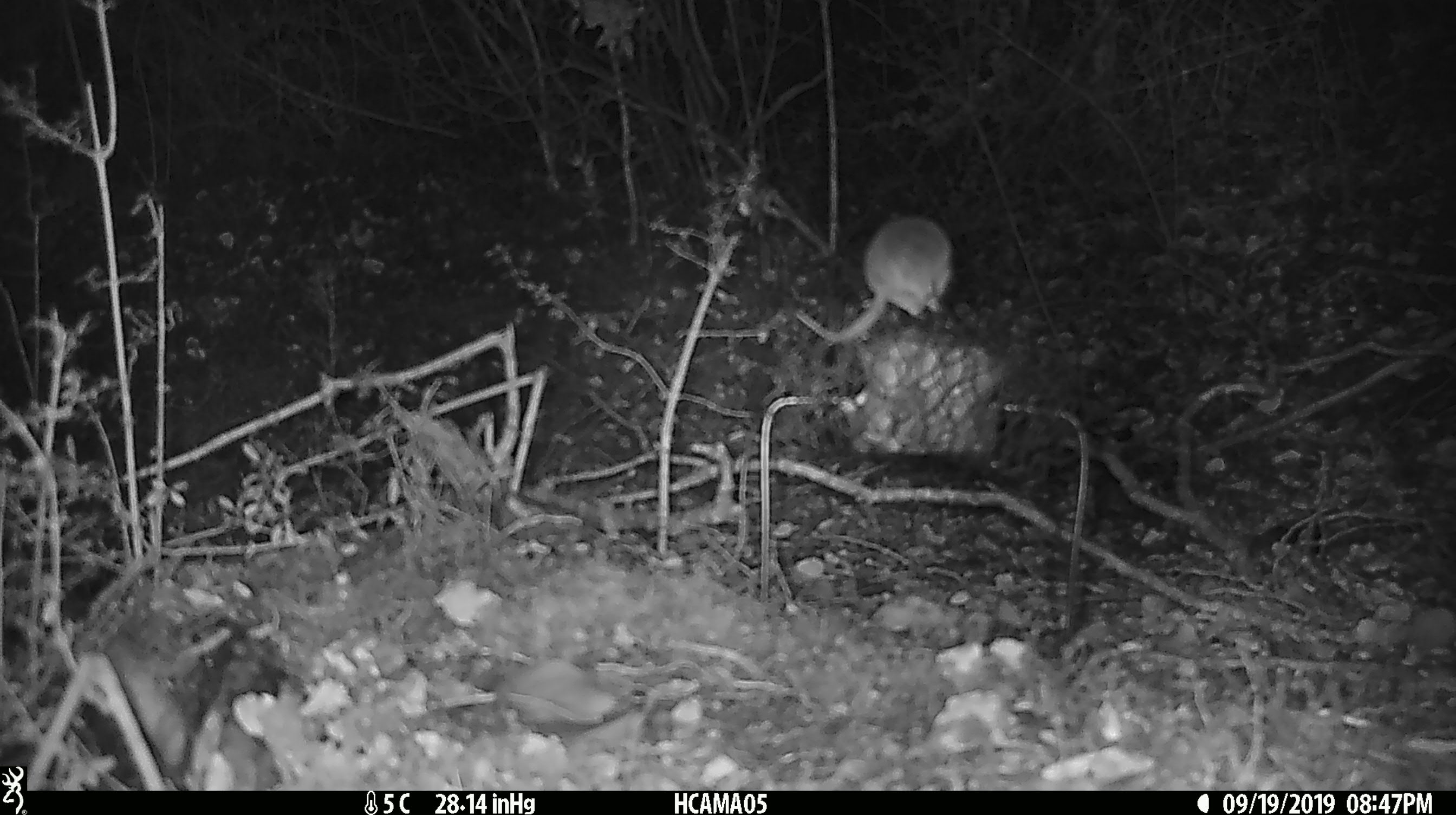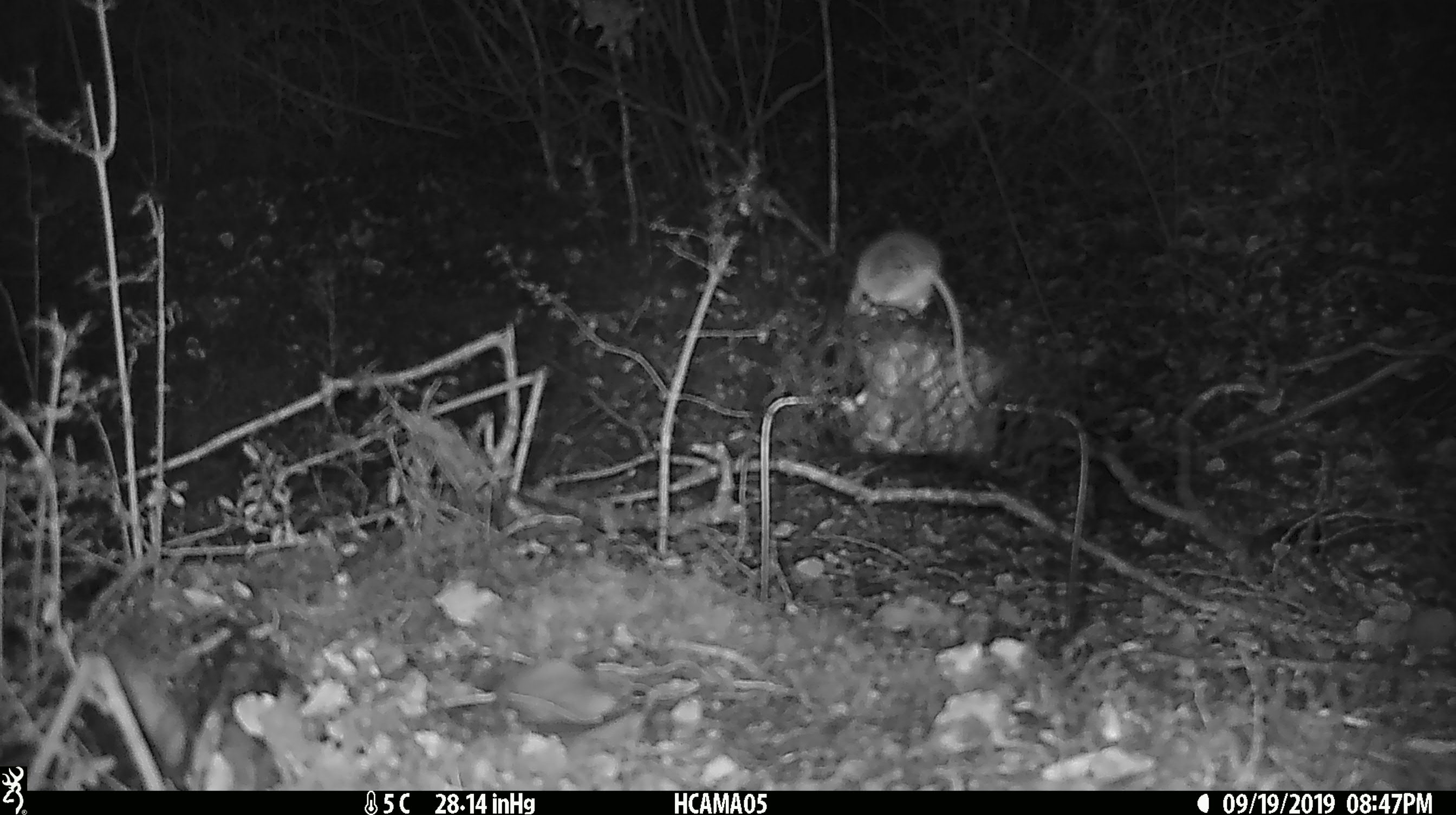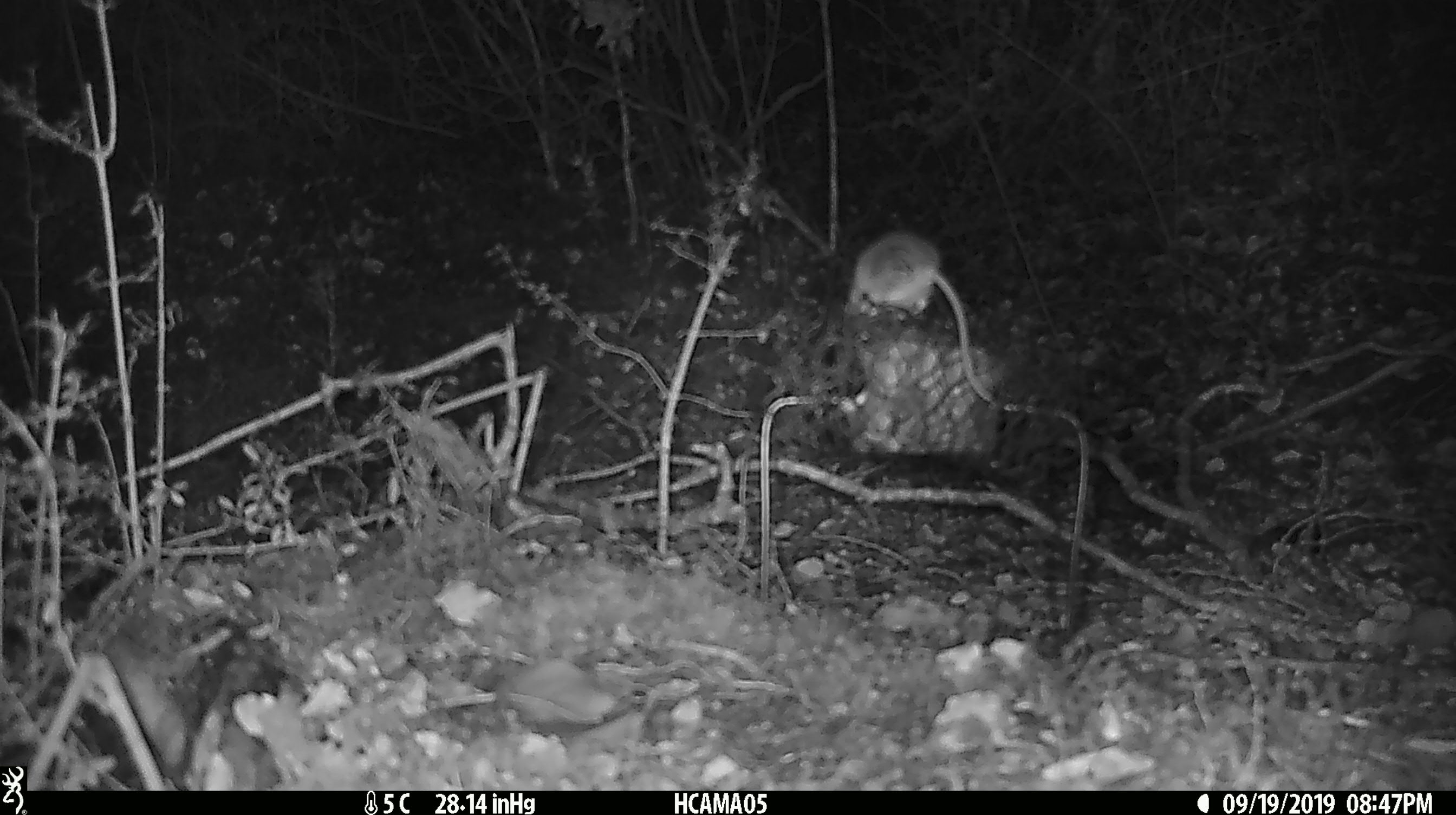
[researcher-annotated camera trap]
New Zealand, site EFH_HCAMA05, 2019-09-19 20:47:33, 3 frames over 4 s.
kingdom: Animalia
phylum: Chordata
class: Mammalia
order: Rodentia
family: Muridae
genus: Mus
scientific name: Mus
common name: mouse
Mouse (Mus).